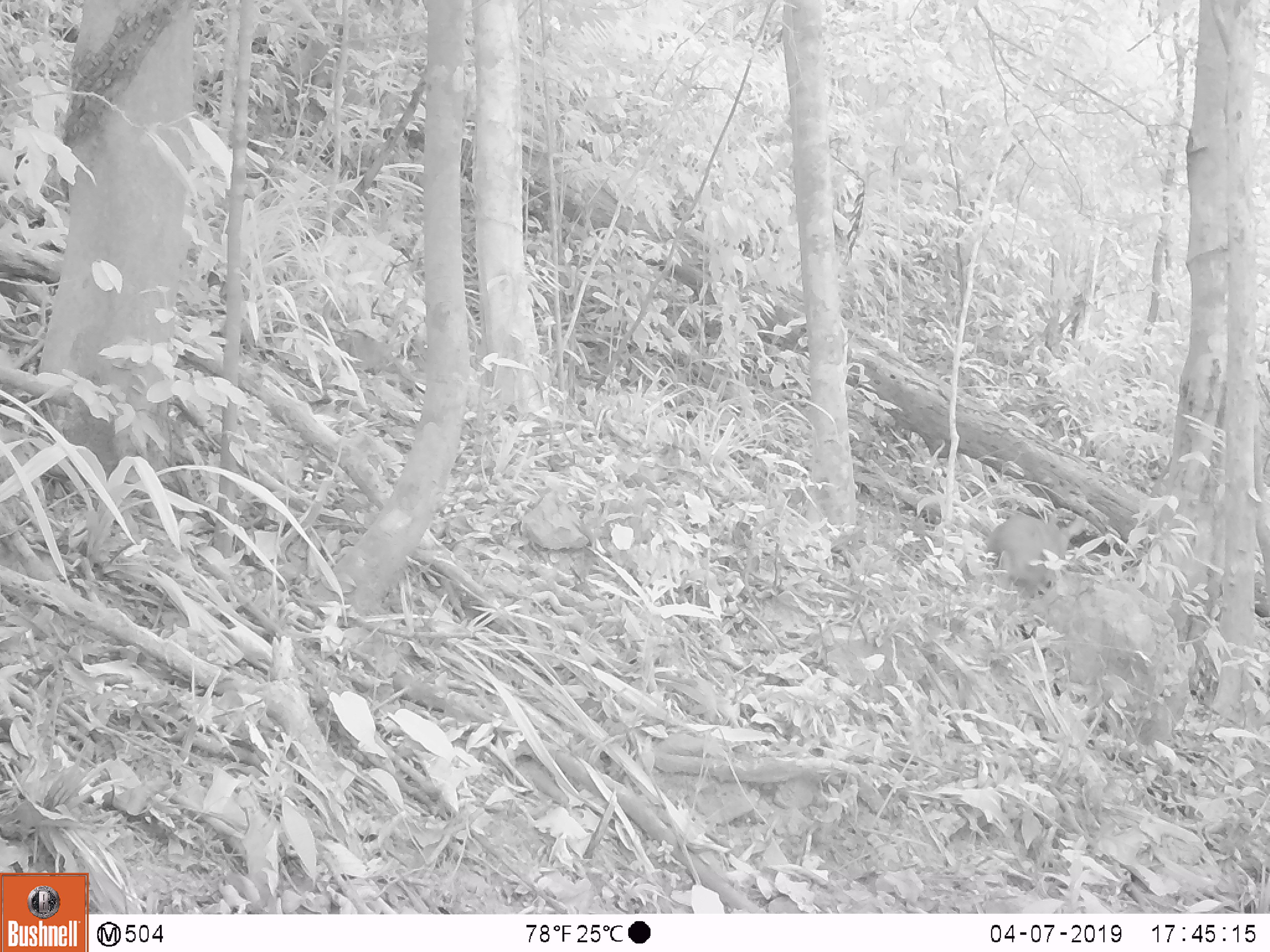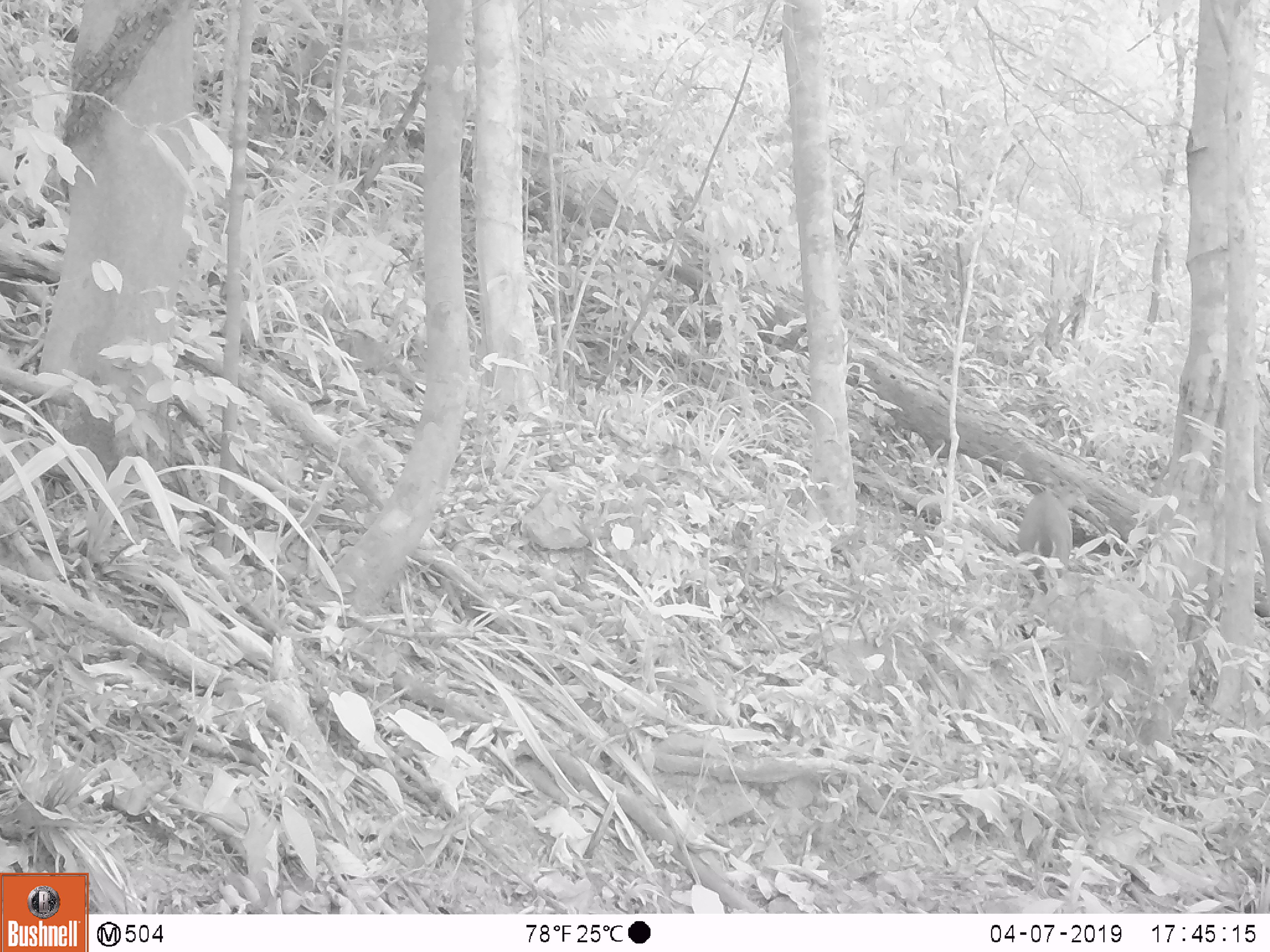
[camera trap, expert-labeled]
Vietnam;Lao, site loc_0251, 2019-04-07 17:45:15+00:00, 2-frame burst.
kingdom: Animalia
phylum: Chordata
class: Mammalia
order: Artiodactyla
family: Cervidae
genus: Muntiacus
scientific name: Muntiacus vuquangensis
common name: large-antlered muntjac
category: large antlered muntjac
Large antlered muntjac (large-antlered muntjac) (Muntiacus vuquangensis). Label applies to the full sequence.